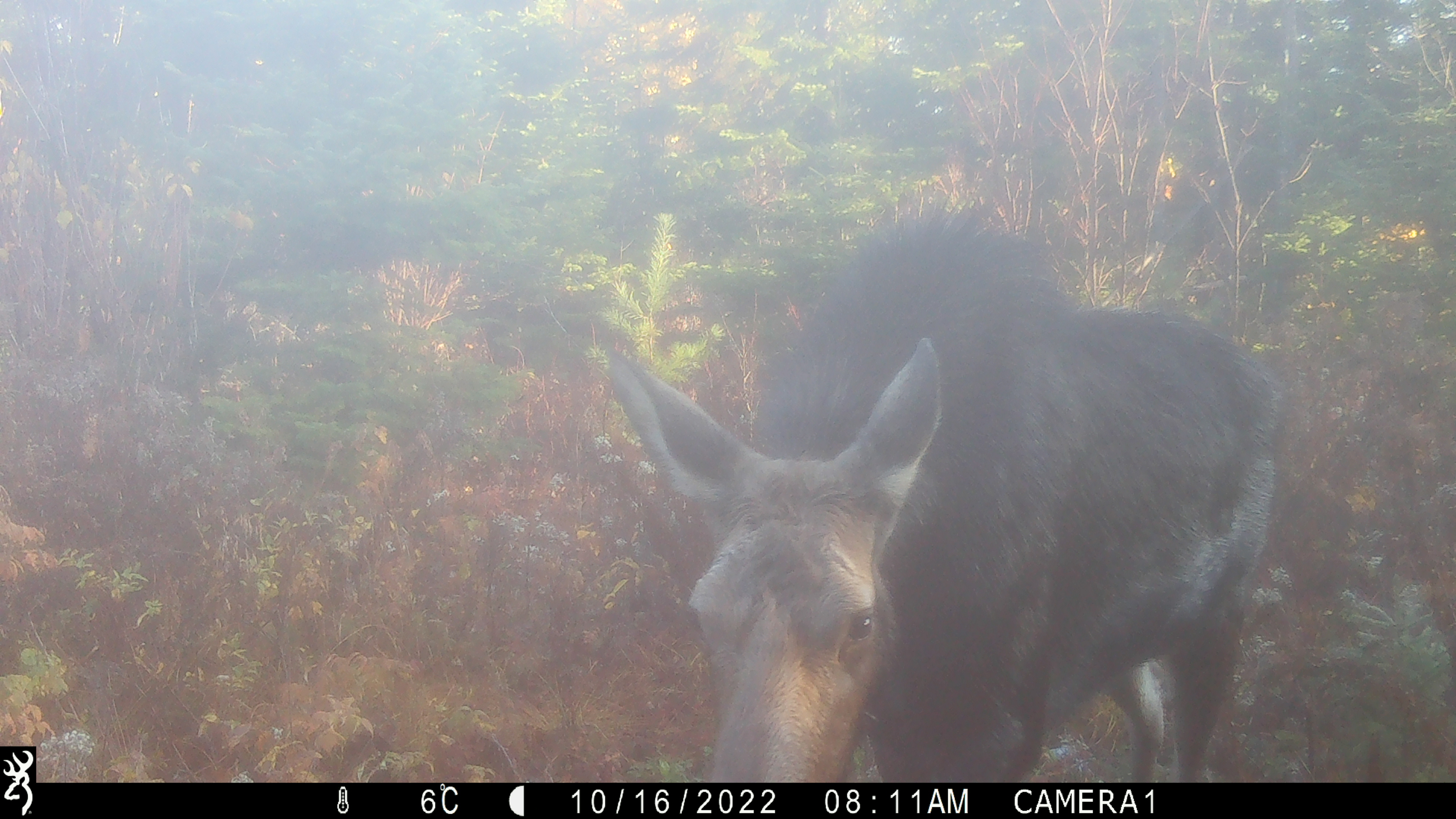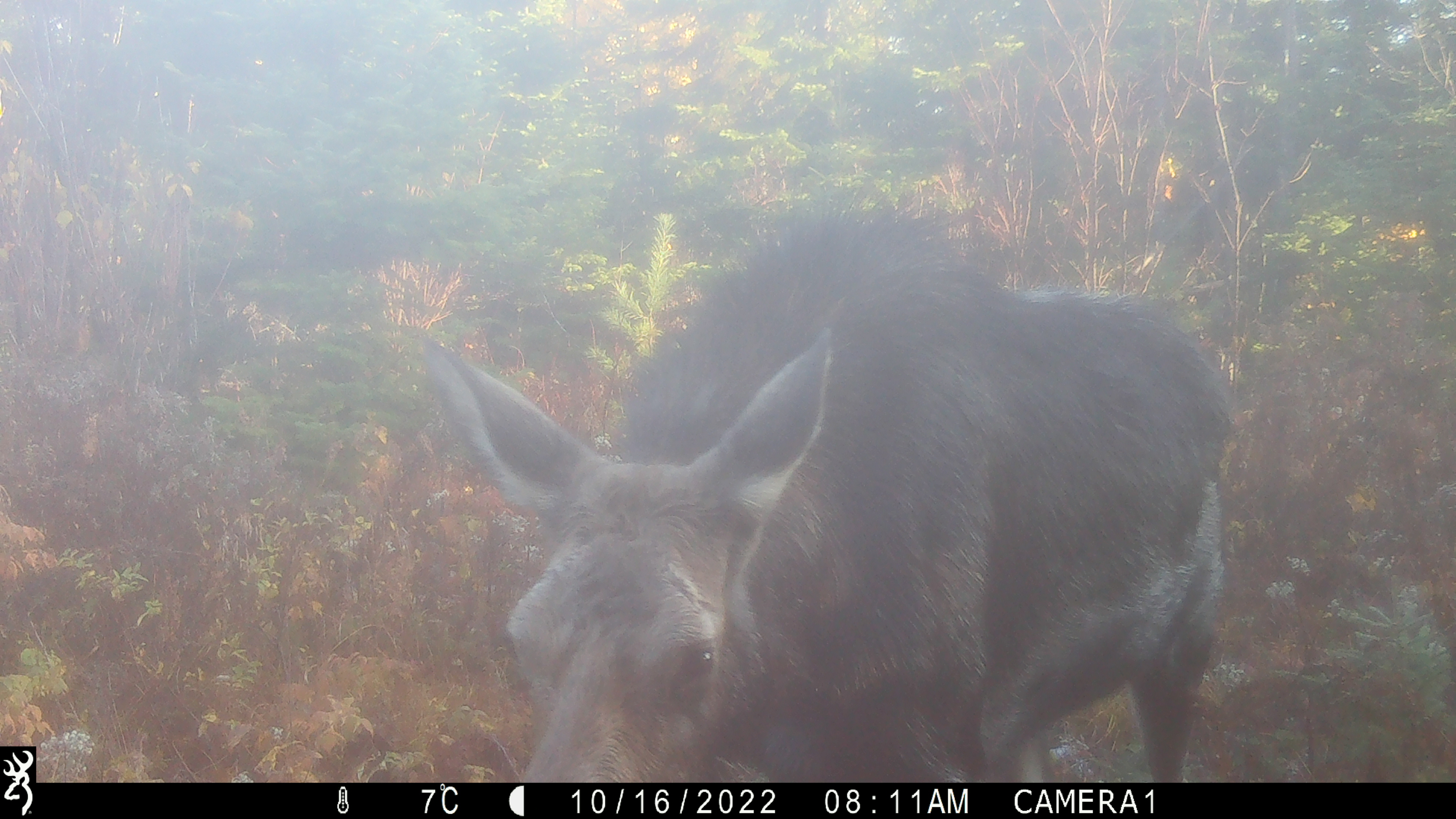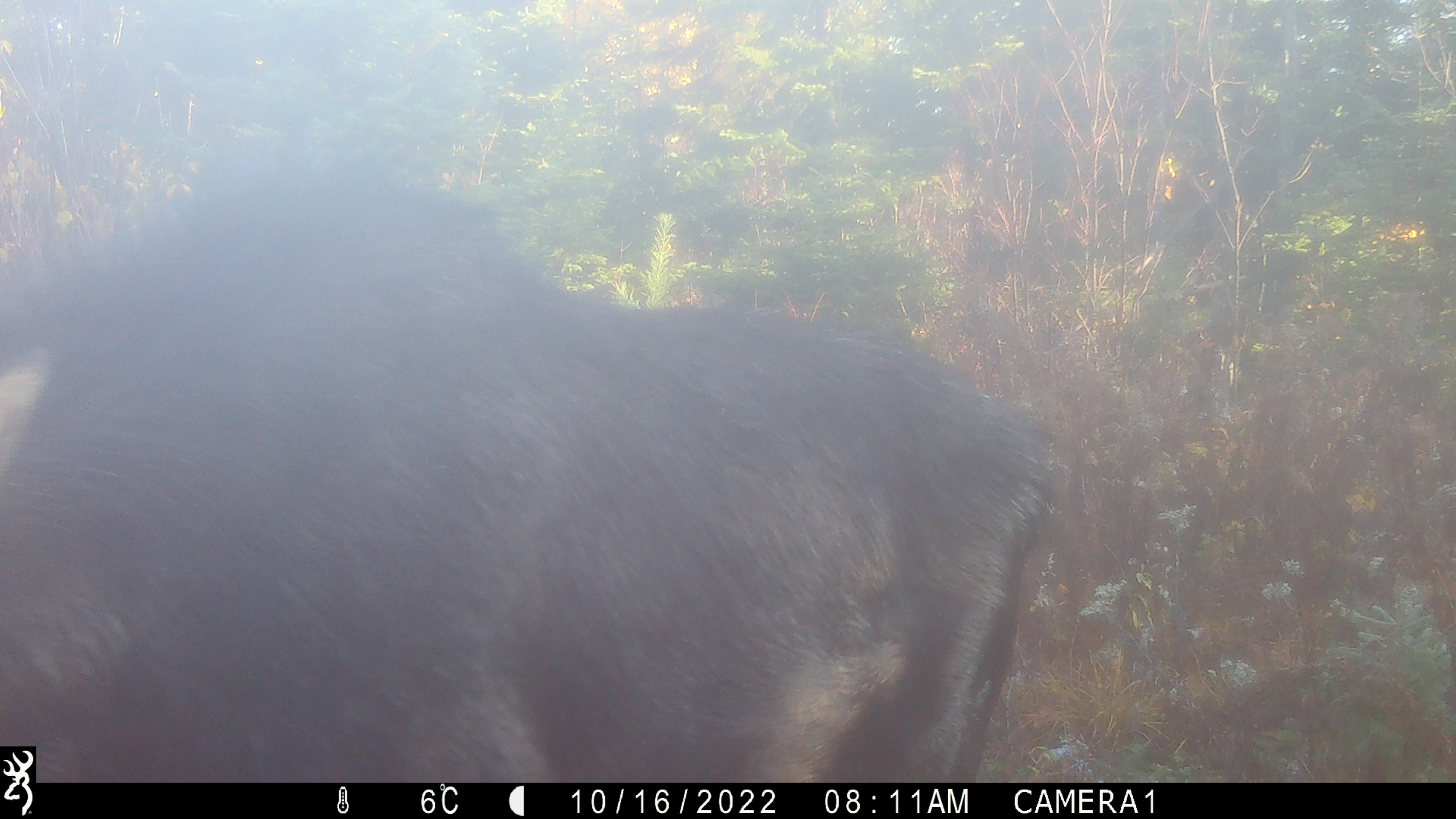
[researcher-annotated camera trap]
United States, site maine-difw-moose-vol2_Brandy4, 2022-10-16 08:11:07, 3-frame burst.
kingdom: Animalia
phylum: Chordata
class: Mammalia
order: Artiodactyla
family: Cervidae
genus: Alces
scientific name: Alces alces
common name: moose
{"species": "moose (Alces alces)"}